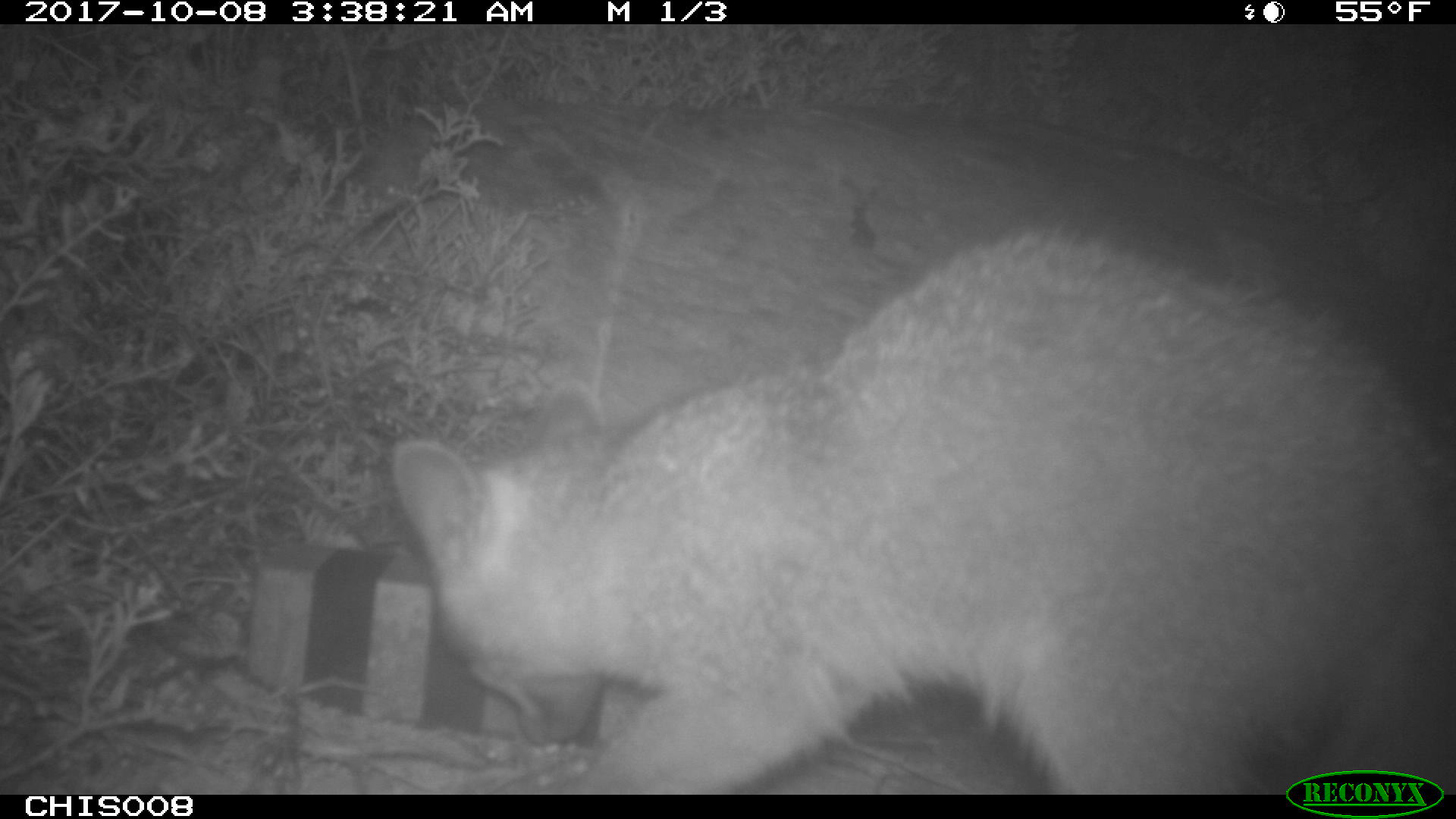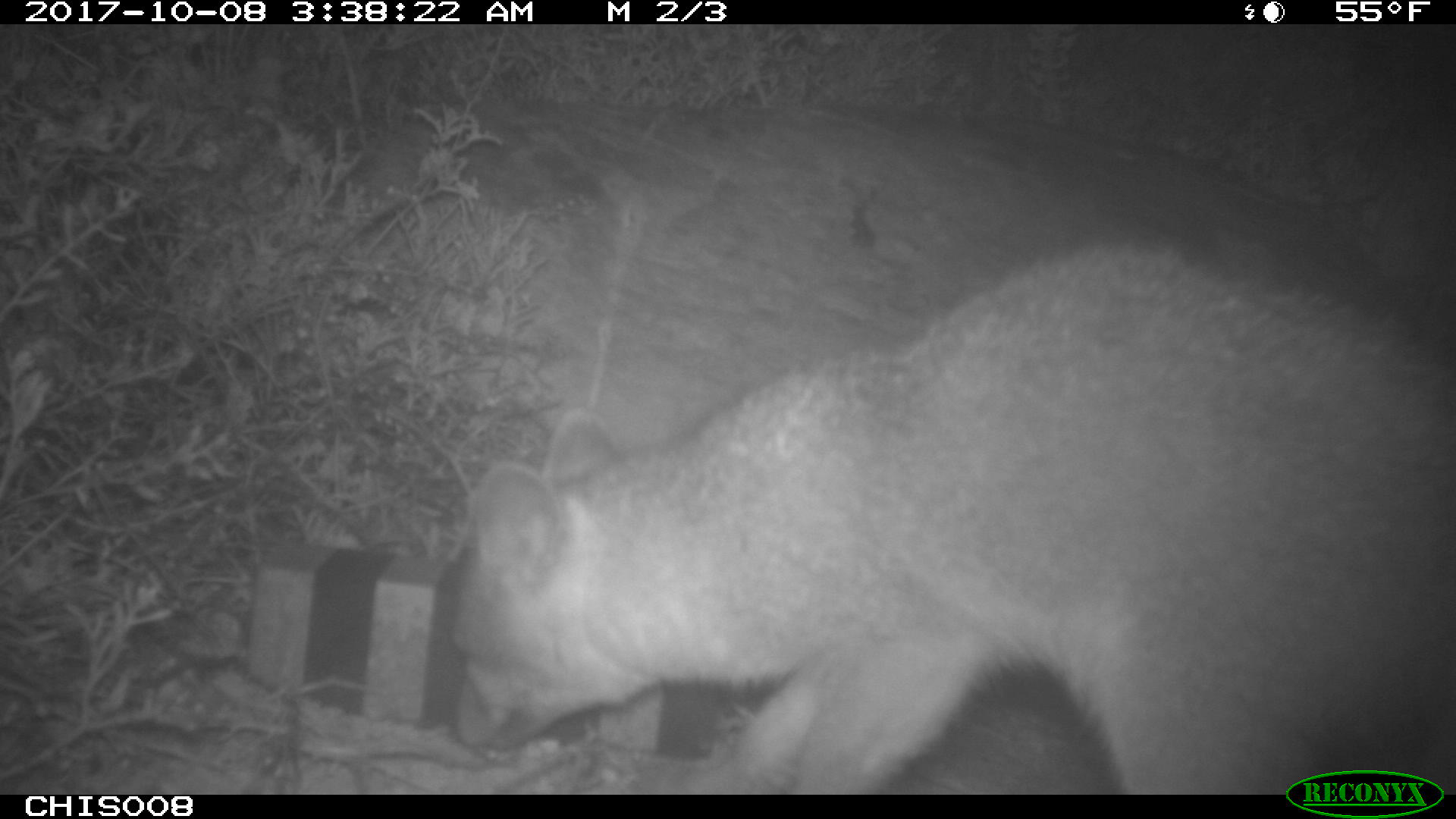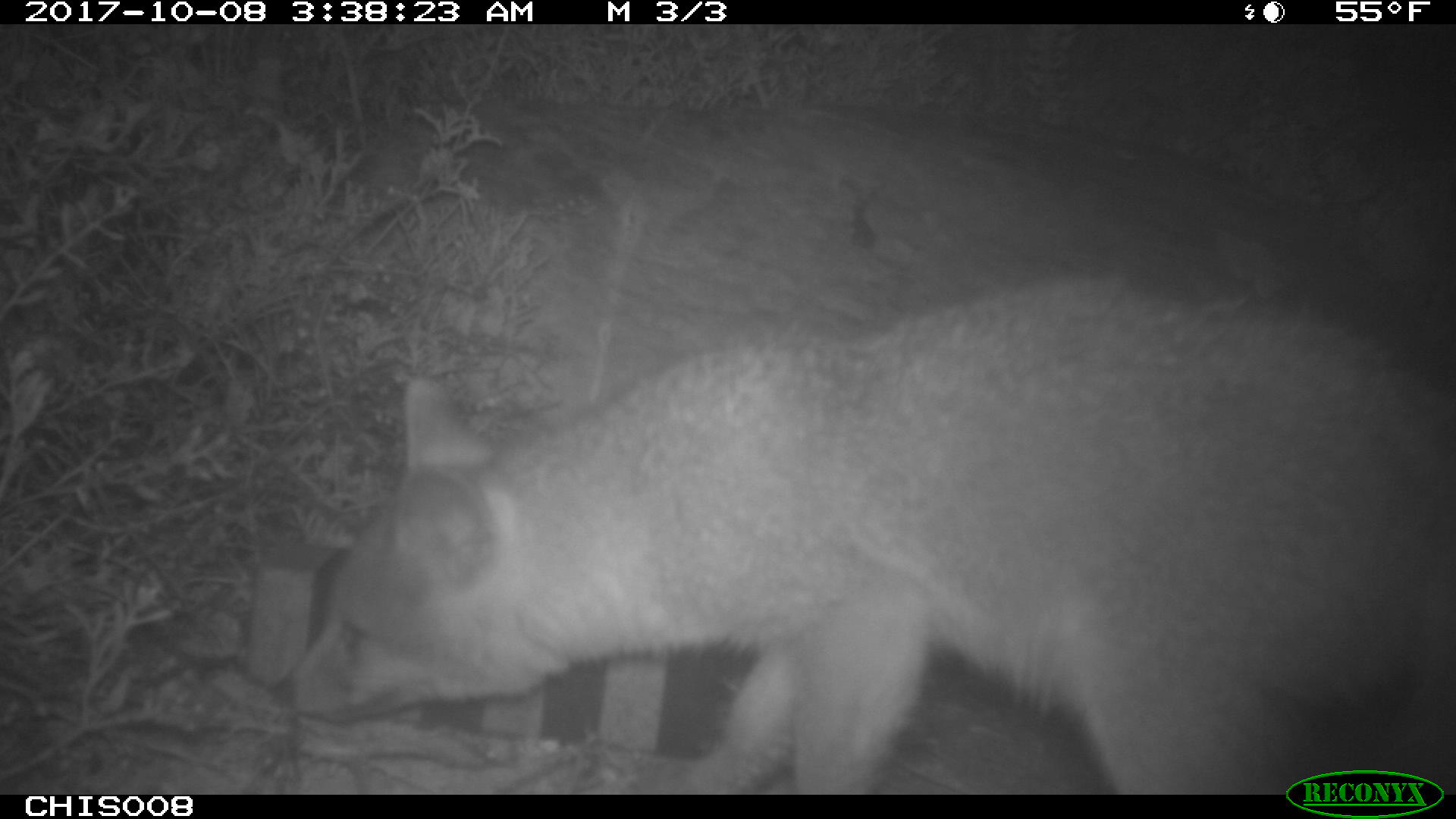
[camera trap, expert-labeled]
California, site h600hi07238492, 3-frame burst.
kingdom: Animalia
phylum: Chordata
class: Mammalia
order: Carnivora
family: Canidae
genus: Urocyon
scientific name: Urocyon littoralis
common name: island fox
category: fox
Fox (island fox) (Urocyon littoralis).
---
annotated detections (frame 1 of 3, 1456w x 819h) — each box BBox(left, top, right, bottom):
fox: BBox(392, 228, 1455, 795)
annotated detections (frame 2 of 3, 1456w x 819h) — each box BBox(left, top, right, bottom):
fox: BBox(445, 242, 1455, 792)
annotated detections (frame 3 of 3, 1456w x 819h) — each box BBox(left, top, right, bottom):
fox: BBox(269, 278, 1455, 795)